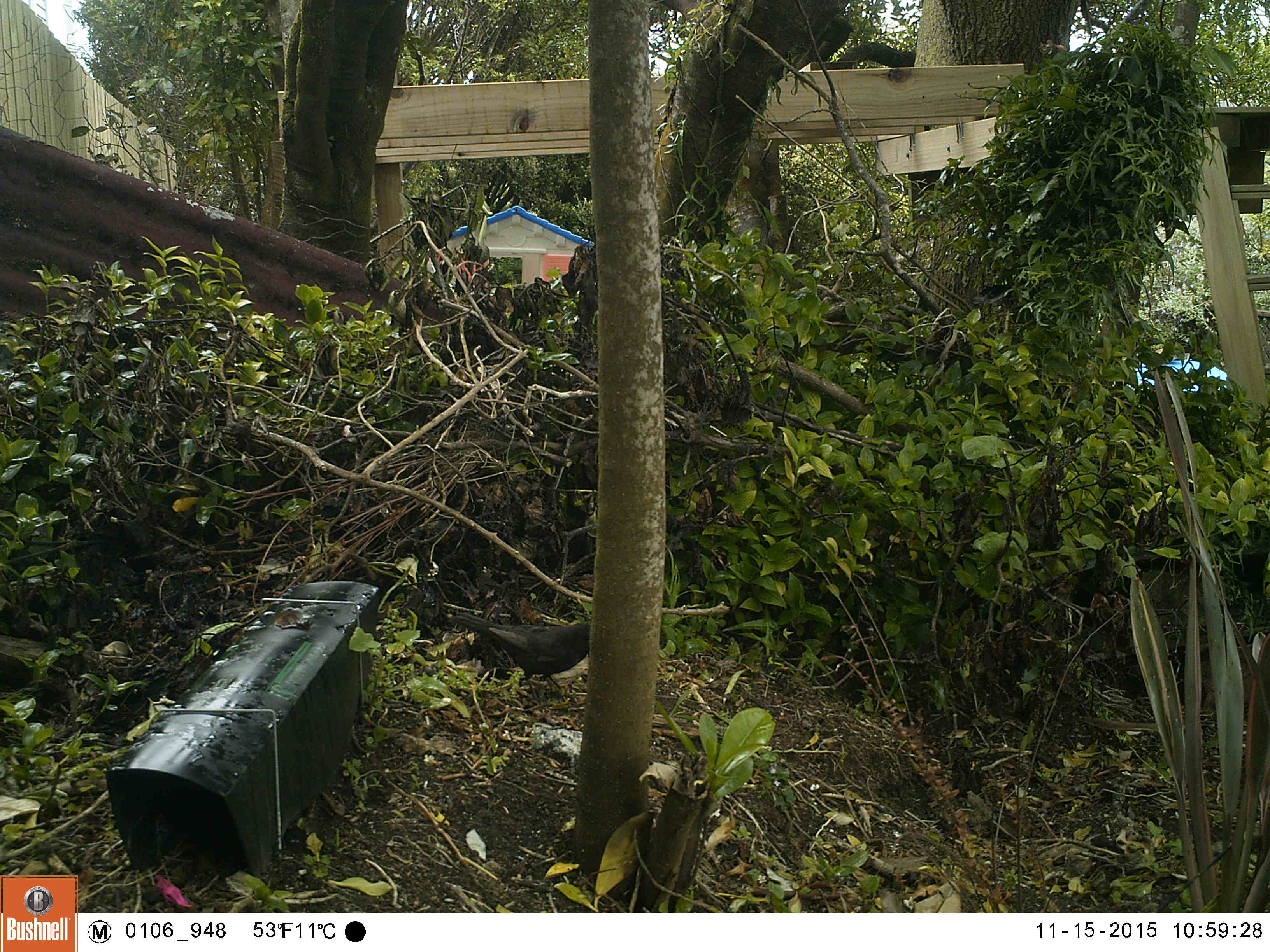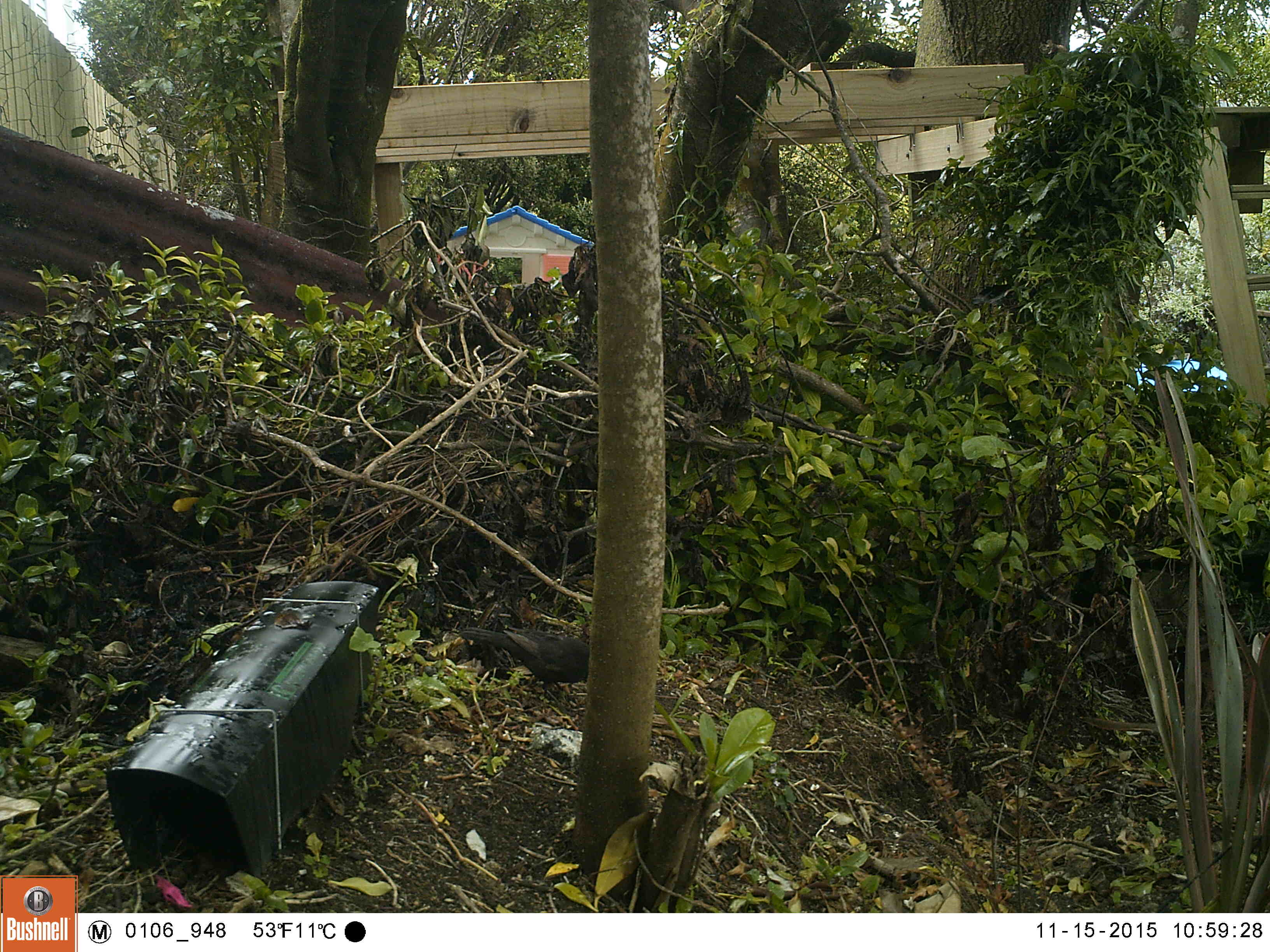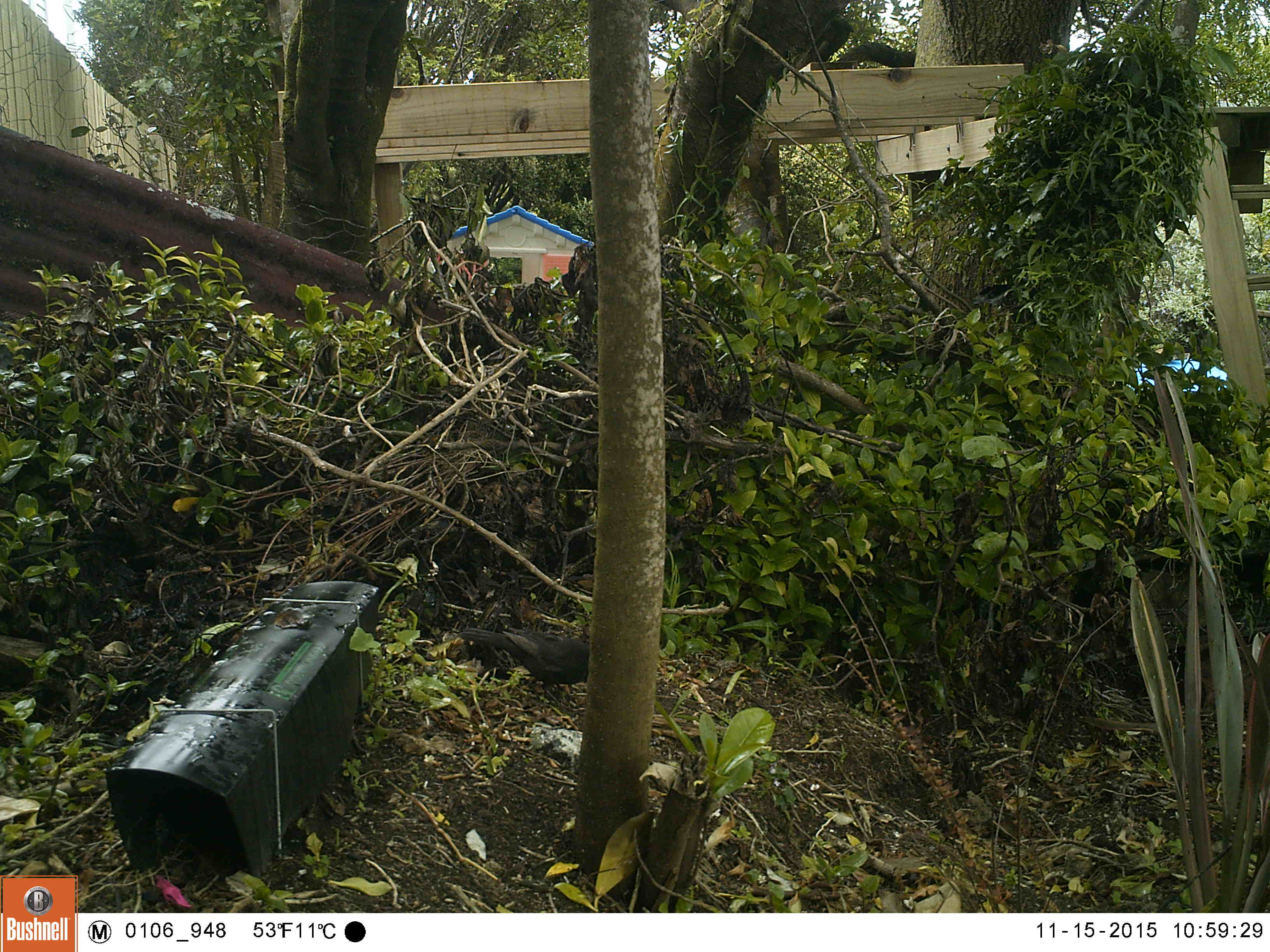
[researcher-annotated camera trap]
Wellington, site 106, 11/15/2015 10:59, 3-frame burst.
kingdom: Animalia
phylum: Chordata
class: Aves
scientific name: Aves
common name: bird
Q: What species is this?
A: Bird (Aves).